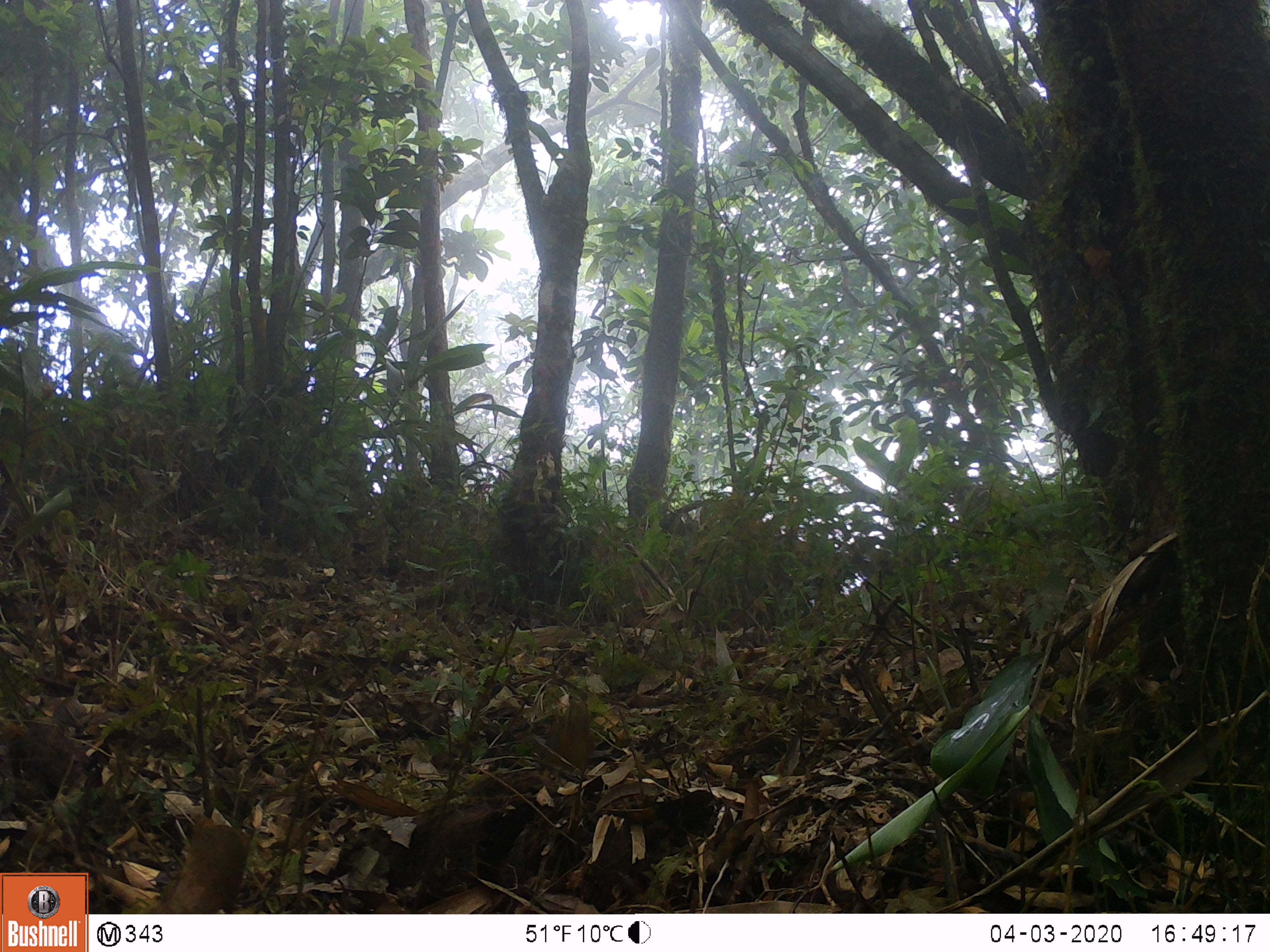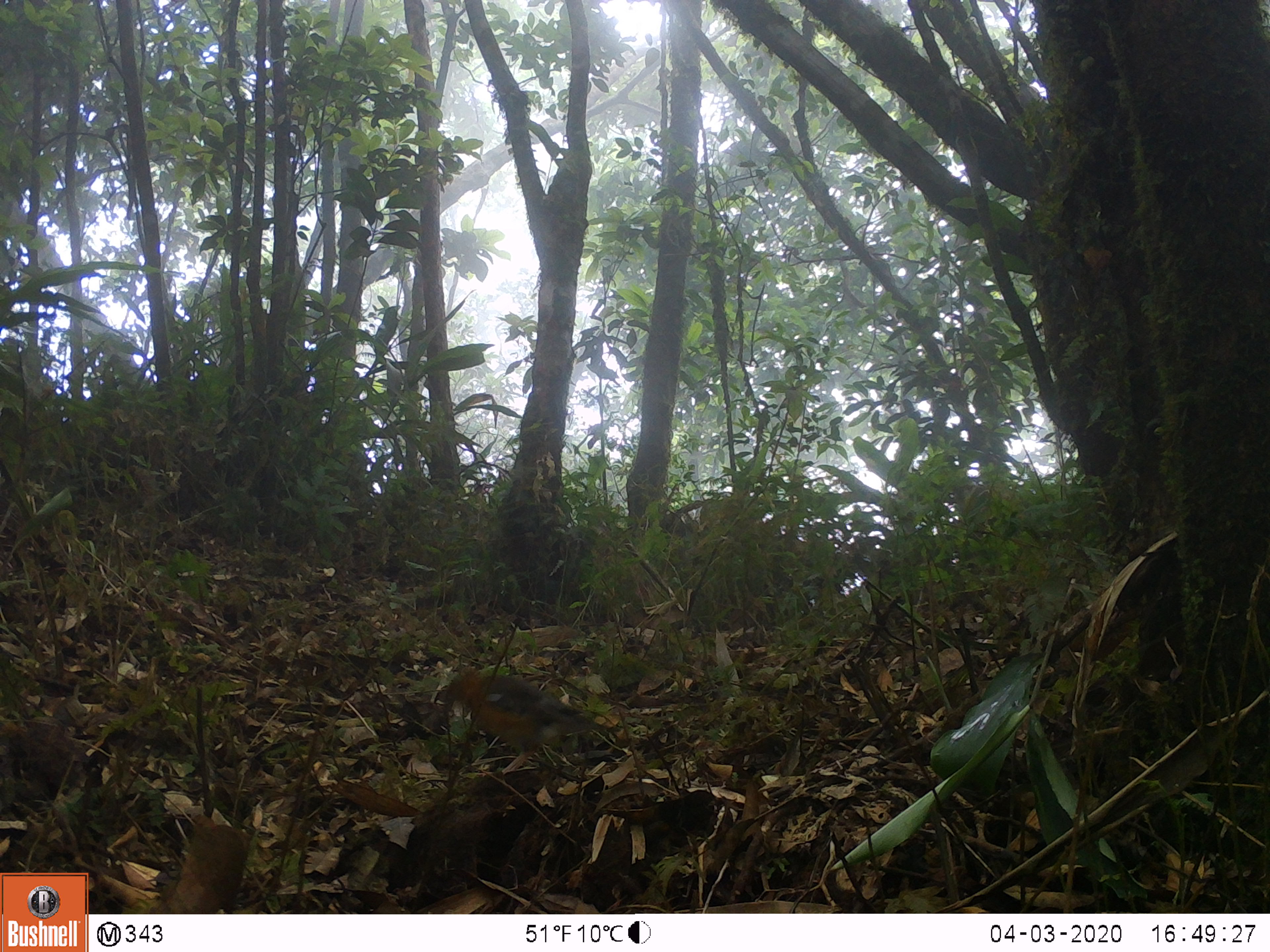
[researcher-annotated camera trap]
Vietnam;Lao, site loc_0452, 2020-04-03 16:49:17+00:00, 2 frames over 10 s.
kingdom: Animalia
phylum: Chordata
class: Aves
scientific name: Aves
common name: bird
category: unidentified bird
Unidentified bird (bird) (Aves). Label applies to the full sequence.